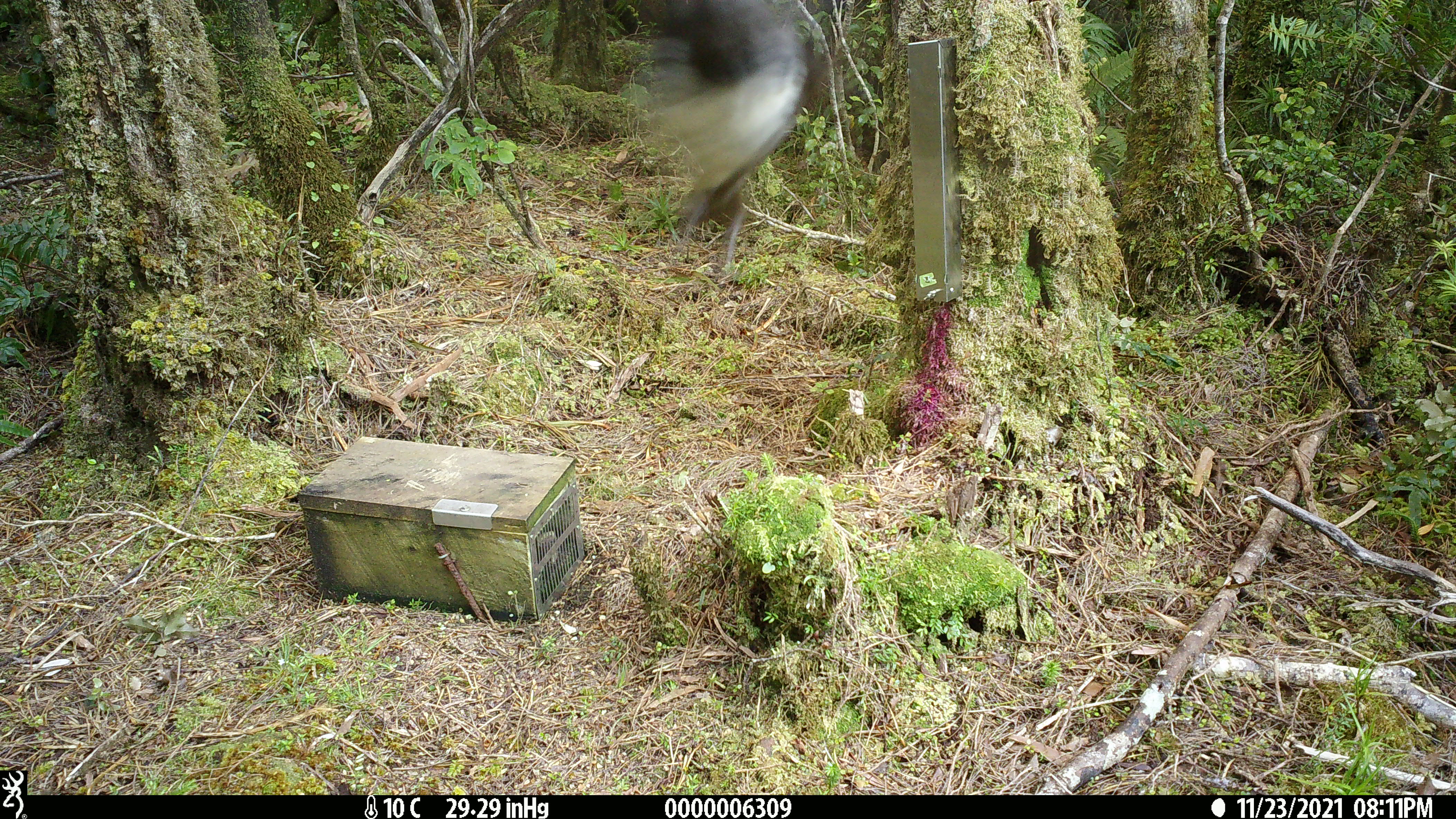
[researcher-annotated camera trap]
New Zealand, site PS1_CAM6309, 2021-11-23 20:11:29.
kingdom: Animalia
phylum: Chordata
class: Aves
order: Passeriformes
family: Petroicidae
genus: Petroica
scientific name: Petroica australis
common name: new zealand robin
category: robin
Robin (new zealand robin) (Petroica australis).